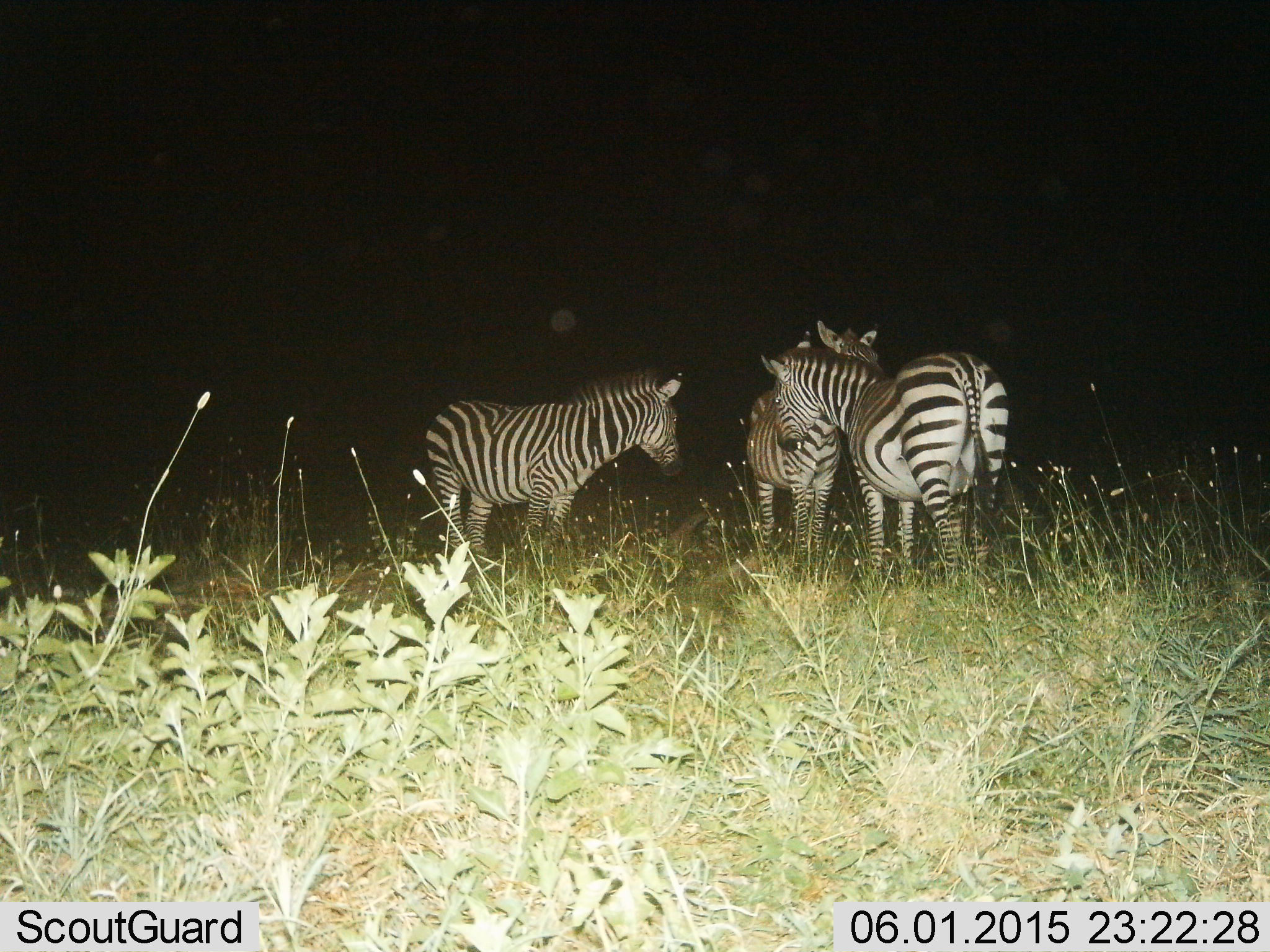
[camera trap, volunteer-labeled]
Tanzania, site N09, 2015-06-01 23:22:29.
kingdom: Animalia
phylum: Chordata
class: Mammalia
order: Perissodactyla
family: Equidae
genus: Equus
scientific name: Equus quagga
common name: plains zebra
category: zebra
Zebra (plains zebra) (Equus quagga), count 3. Behavior (volunteer vote fractions): standing 100%, resting 0%, moving 0%, interacting 20%. Young present (vote fraction): 0%. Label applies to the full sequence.